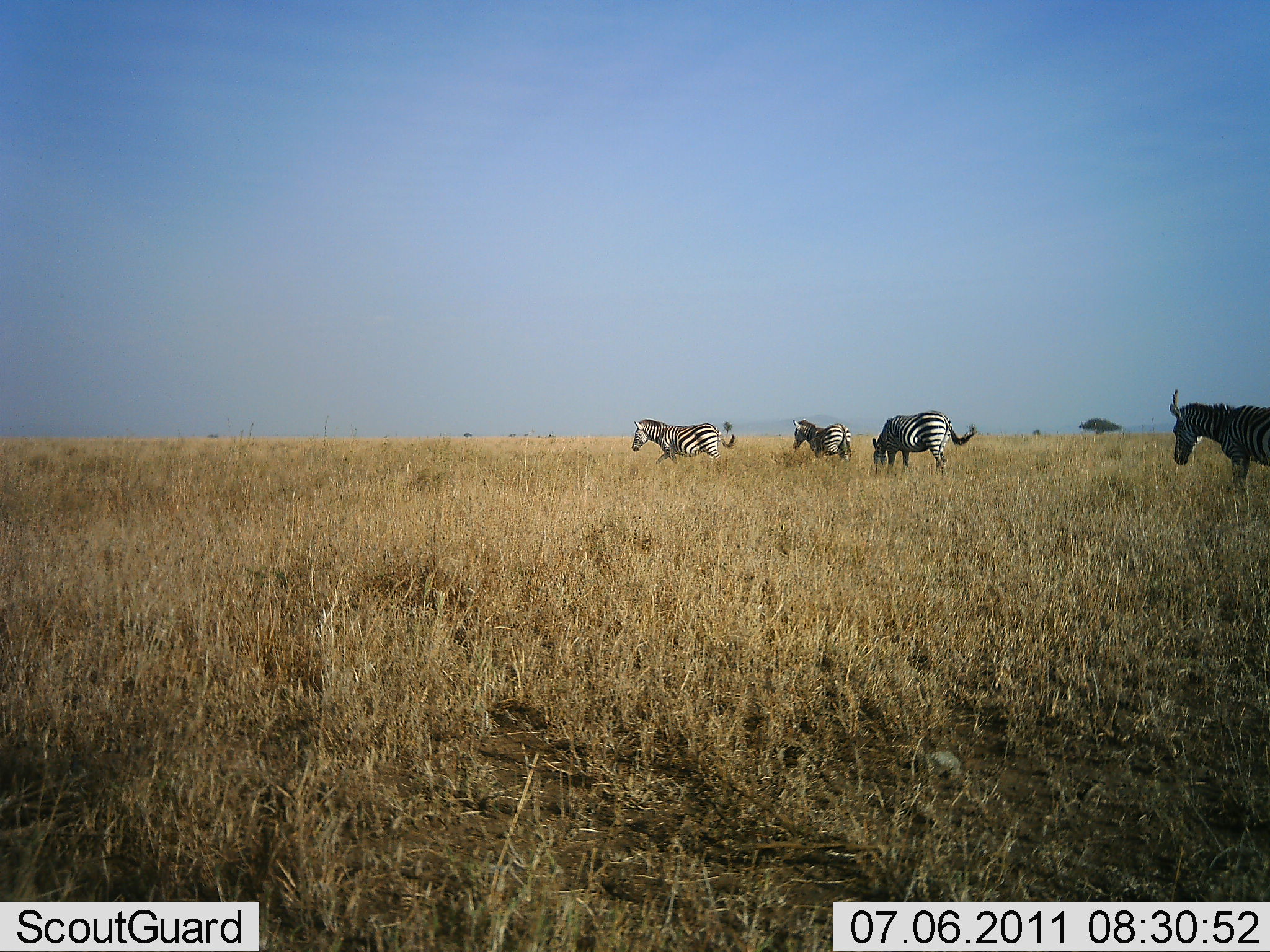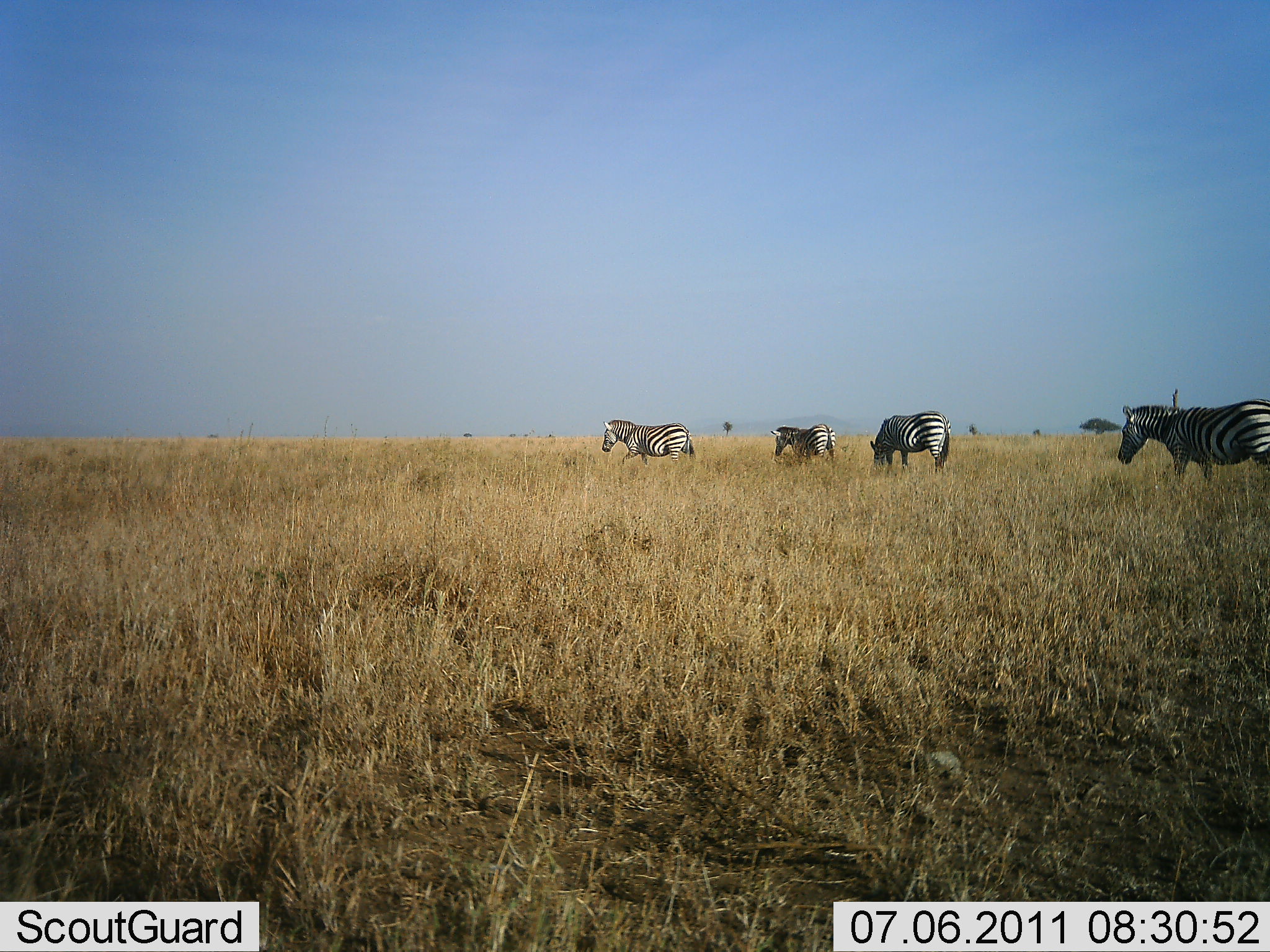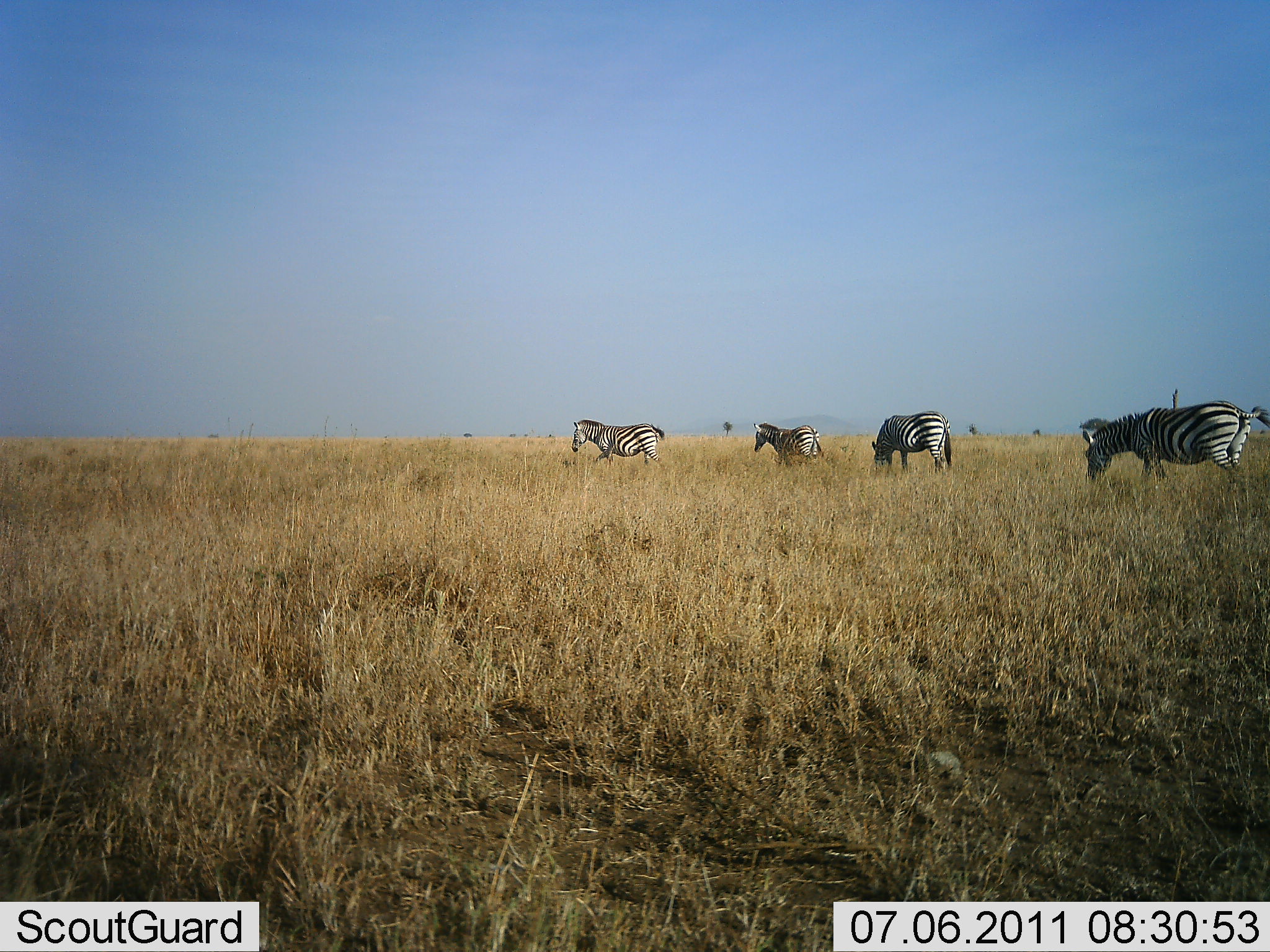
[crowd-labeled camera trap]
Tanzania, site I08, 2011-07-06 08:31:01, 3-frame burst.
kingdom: Animalia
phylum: Chordata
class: Mammalia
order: Perissodactyla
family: Equidae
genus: Equus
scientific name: Equus quagga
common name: plains zebra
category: zebra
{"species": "zebra (plains zebra) (Equus quagga)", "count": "4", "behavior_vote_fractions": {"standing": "15%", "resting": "0%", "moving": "100%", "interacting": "0%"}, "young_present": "0%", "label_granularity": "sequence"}